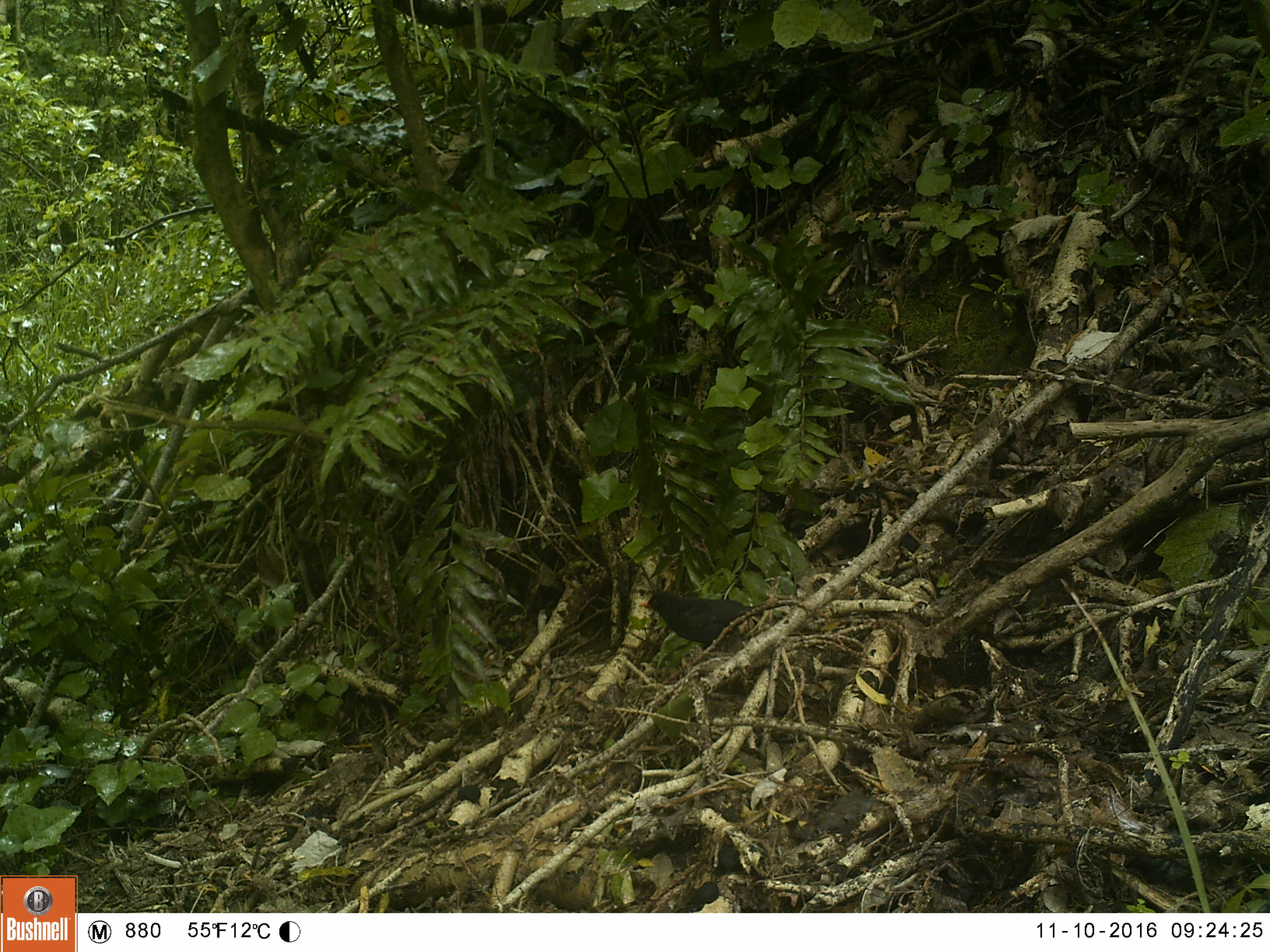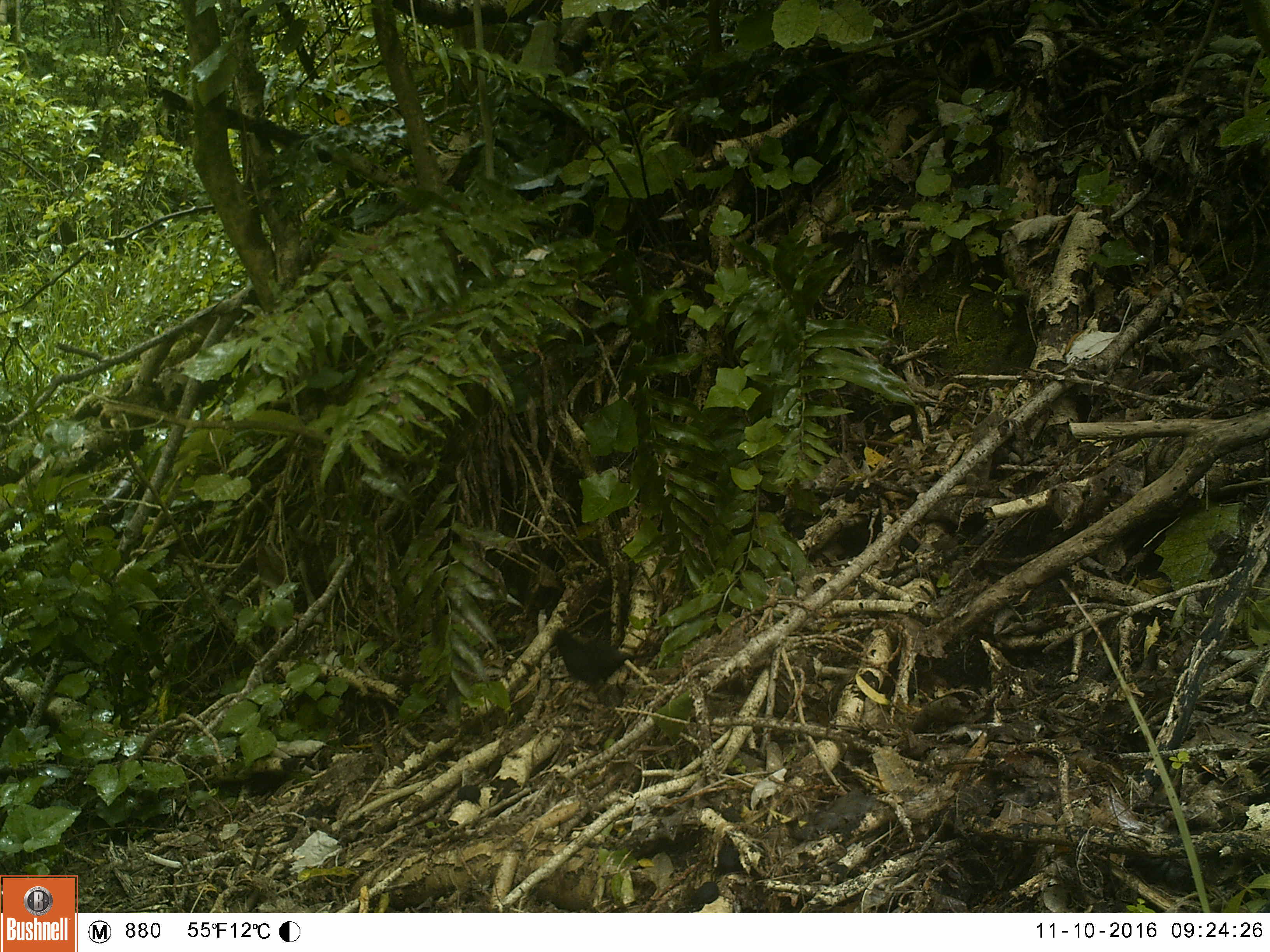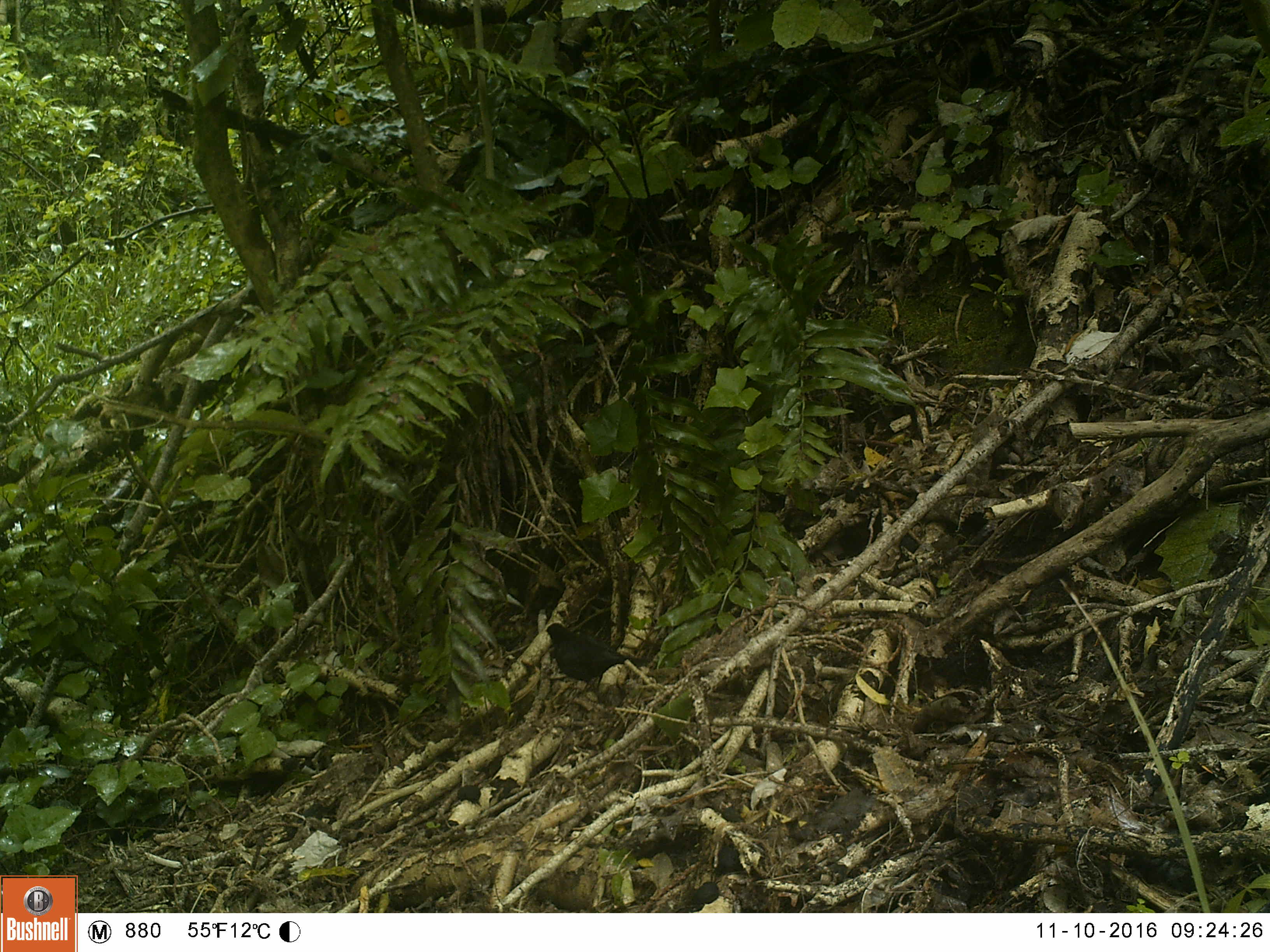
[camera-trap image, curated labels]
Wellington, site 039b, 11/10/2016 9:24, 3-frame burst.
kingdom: Animalia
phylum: Chordata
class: Aves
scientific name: Aves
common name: bird